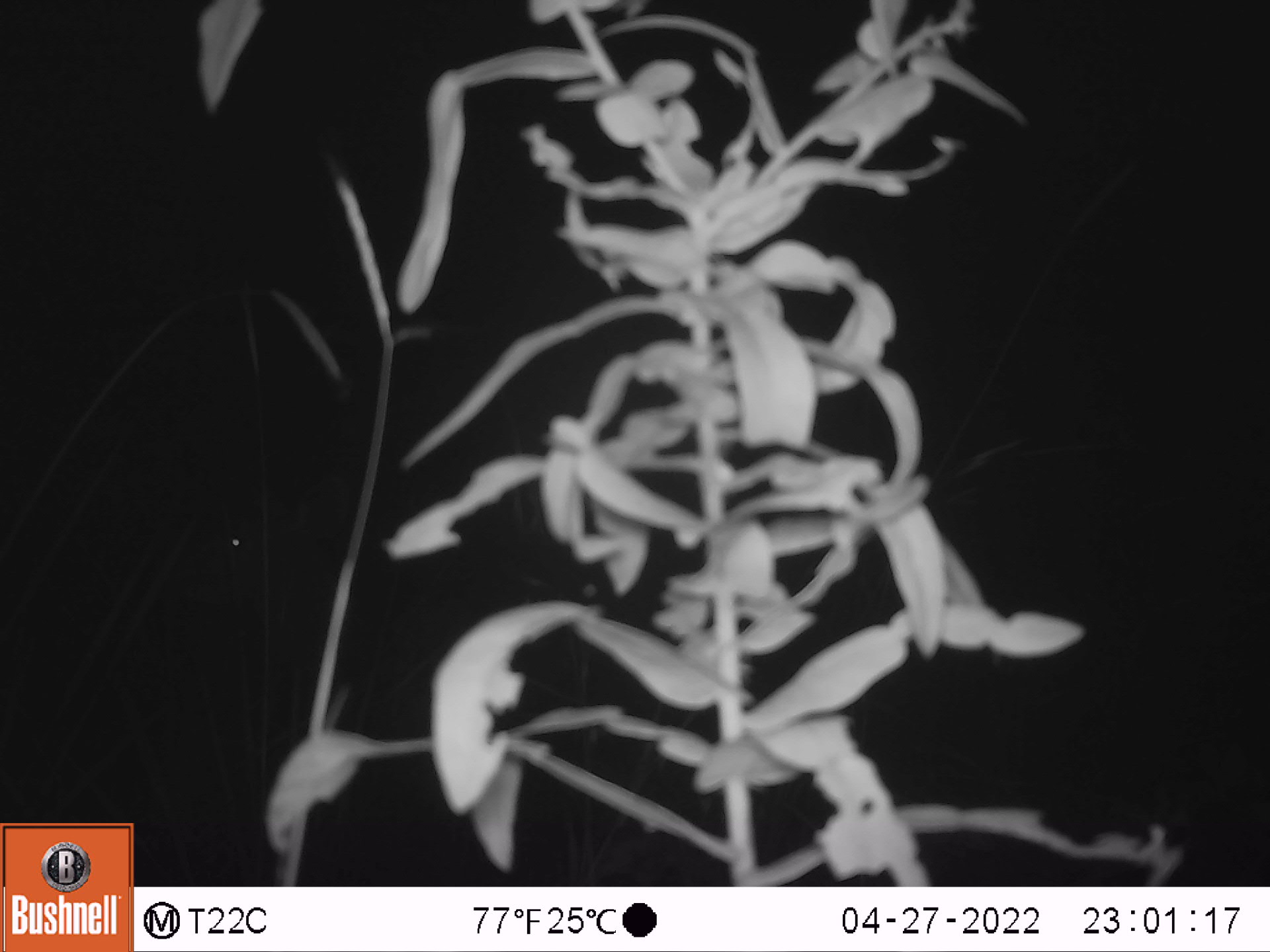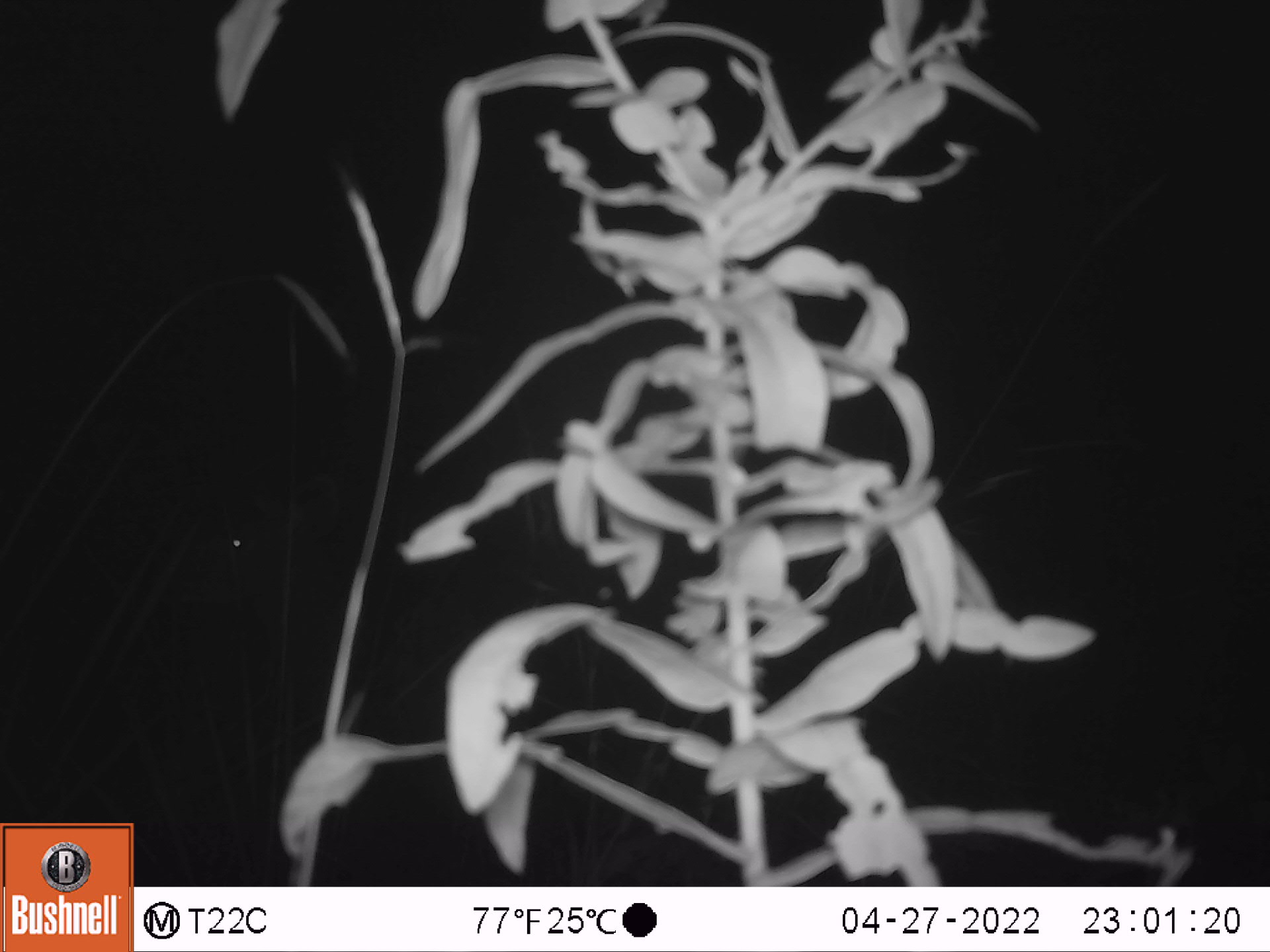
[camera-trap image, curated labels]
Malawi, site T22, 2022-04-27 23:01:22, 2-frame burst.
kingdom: Animalia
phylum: Chordata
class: Mammalia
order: Artiodactyla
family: Bovidae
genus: Tragelaphus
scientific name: Tragelaphus strepsiceros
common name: greater kudu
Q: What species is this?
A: Greater kudu (Tragelaphus strepsiceros).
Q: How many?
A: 1.